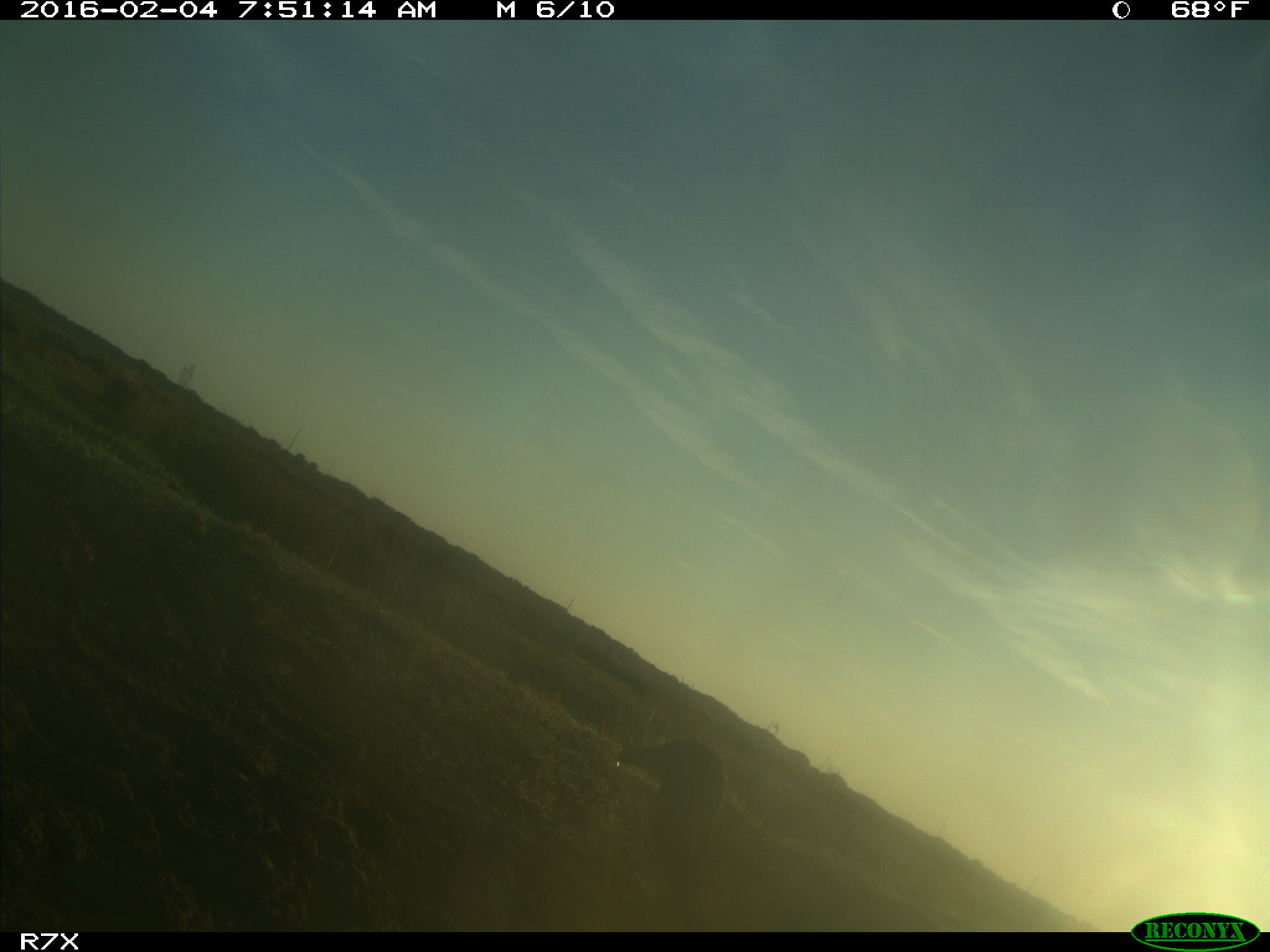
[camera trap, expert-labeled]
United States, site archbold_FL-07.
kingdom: Animalia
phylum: Chordata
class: Aves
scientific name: Aves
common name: birds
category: unidentified bird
Unidentified bird (birds) (Aves).